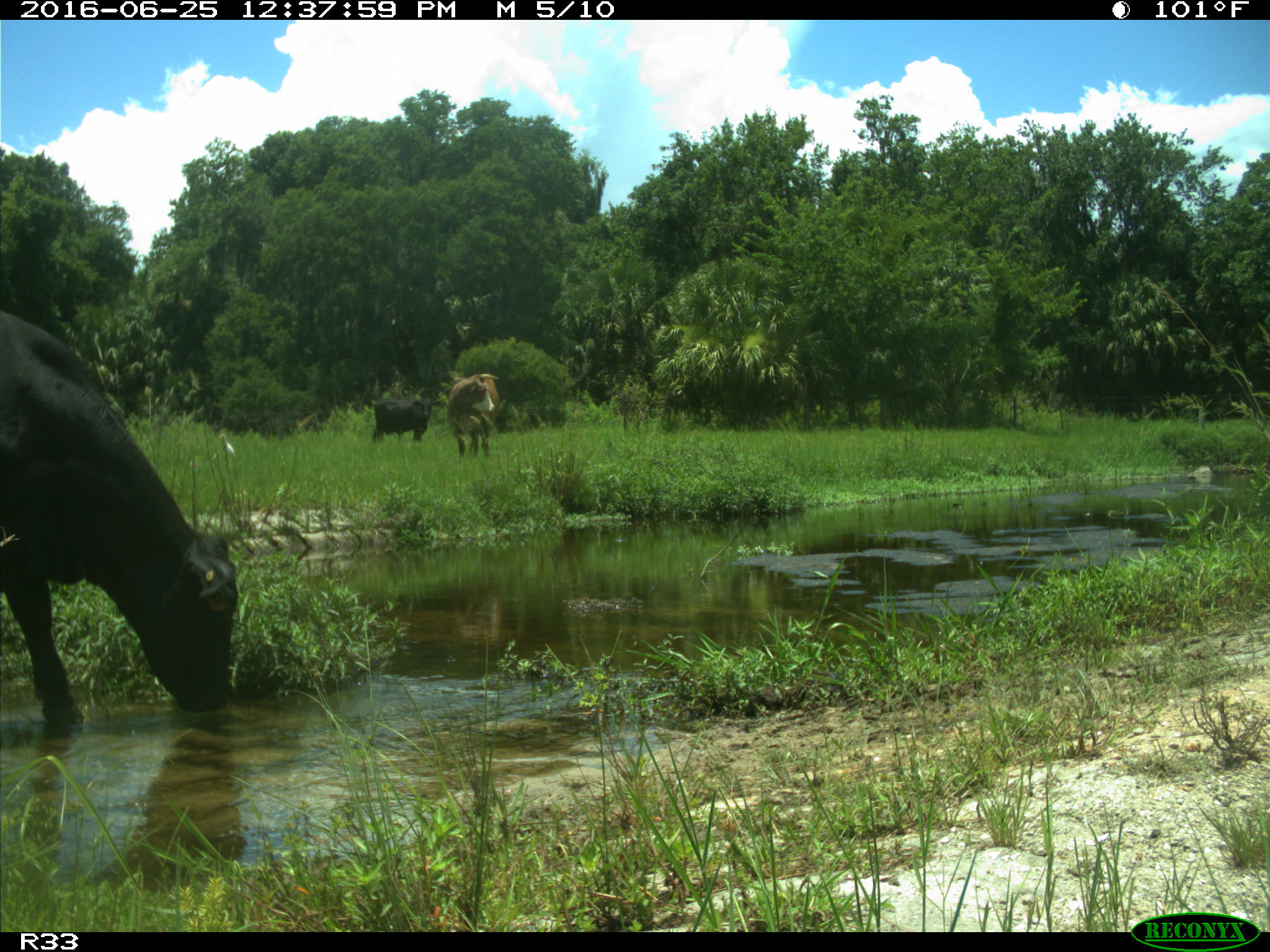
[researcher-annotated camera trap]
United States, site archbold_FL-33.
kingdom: Animalia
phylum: Chordata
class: Mammalia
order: Artiodactyla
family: Bovidae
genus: Bos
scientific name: Bos taurus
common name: domestic cow